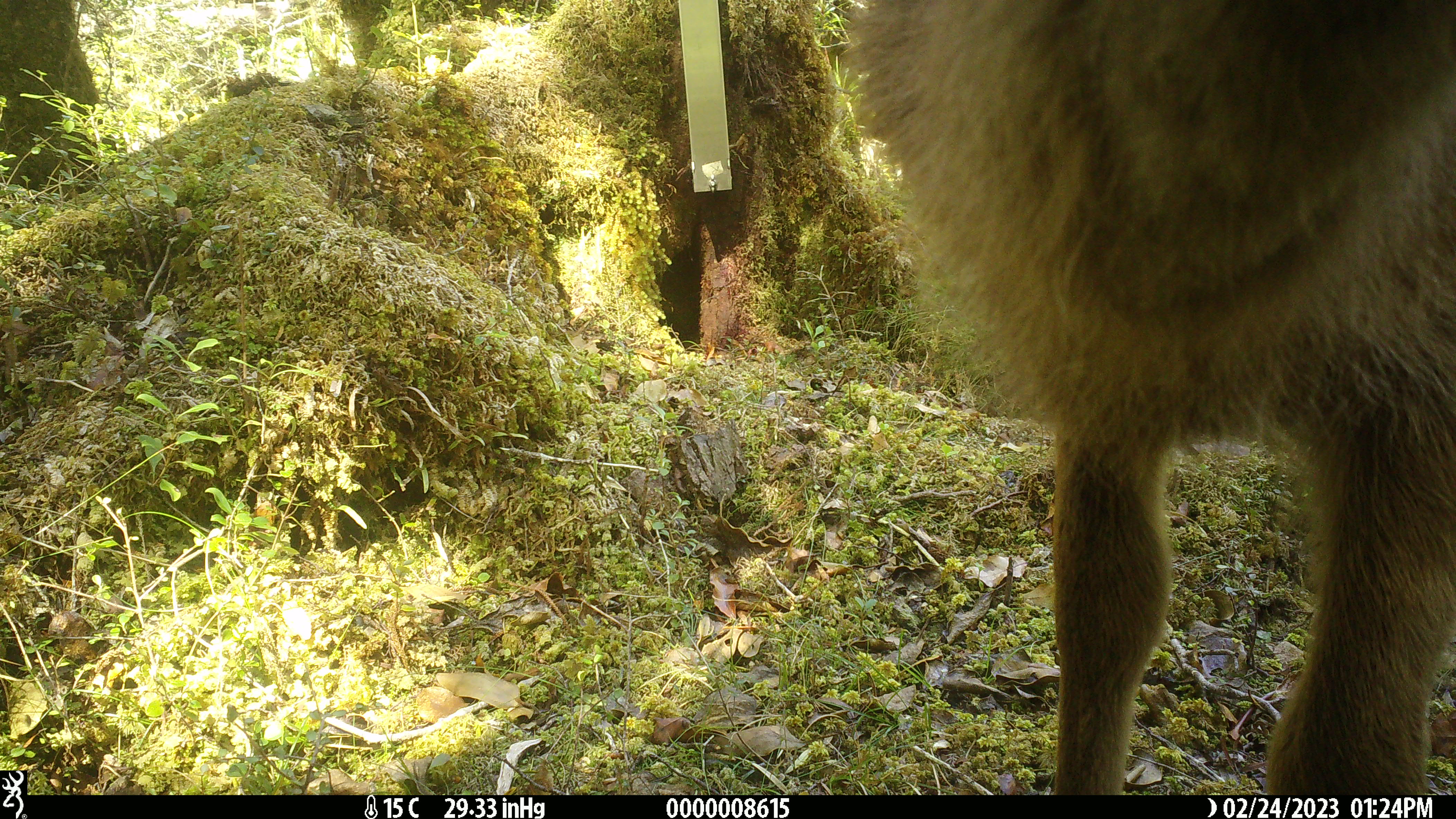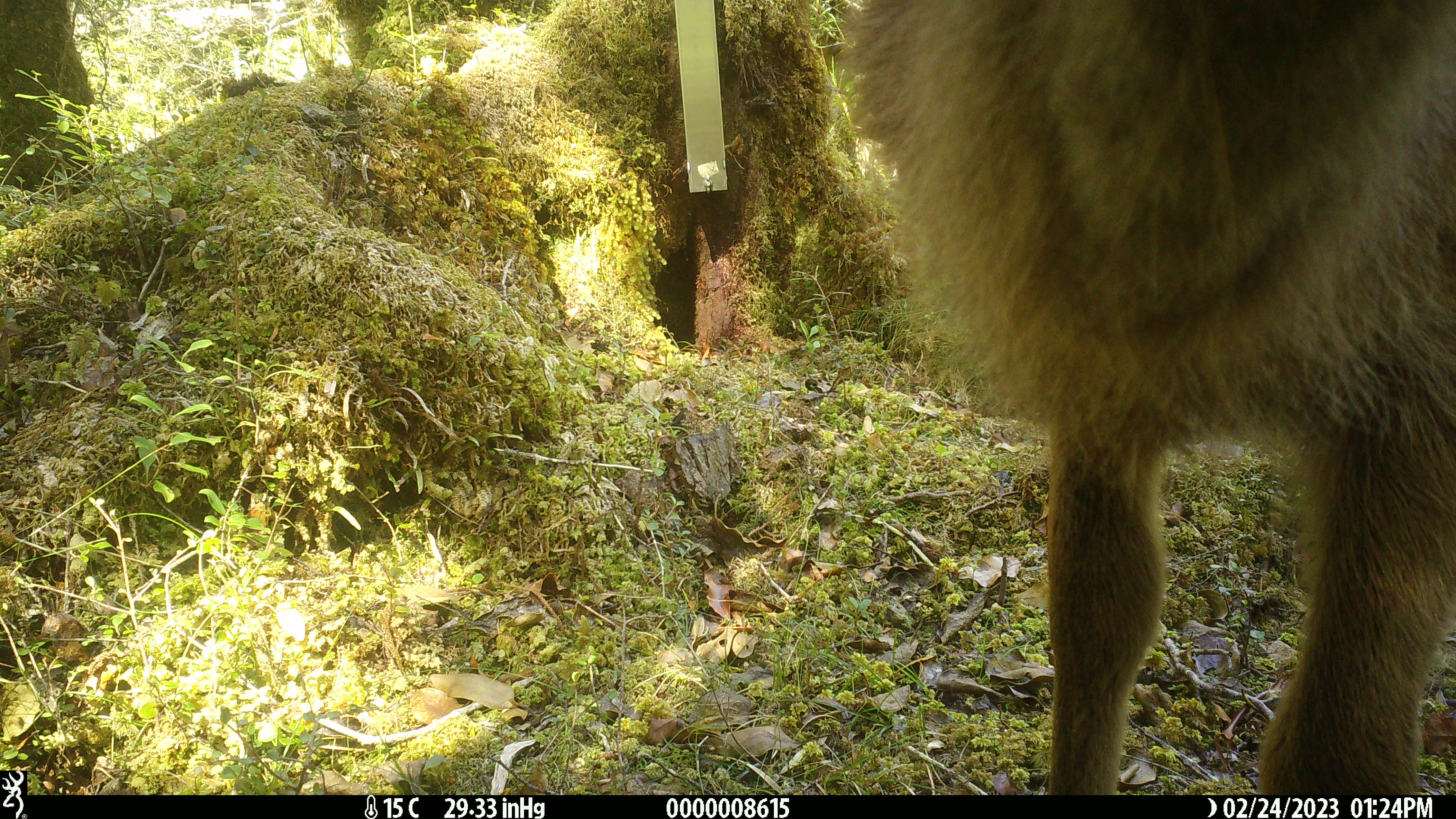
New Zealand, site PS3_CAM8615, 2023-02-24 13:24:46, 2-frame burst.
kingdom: Animalia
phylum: Chordata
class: Mammalia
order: Artiodactyla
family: Cervidae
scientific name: Cervidae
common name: deer